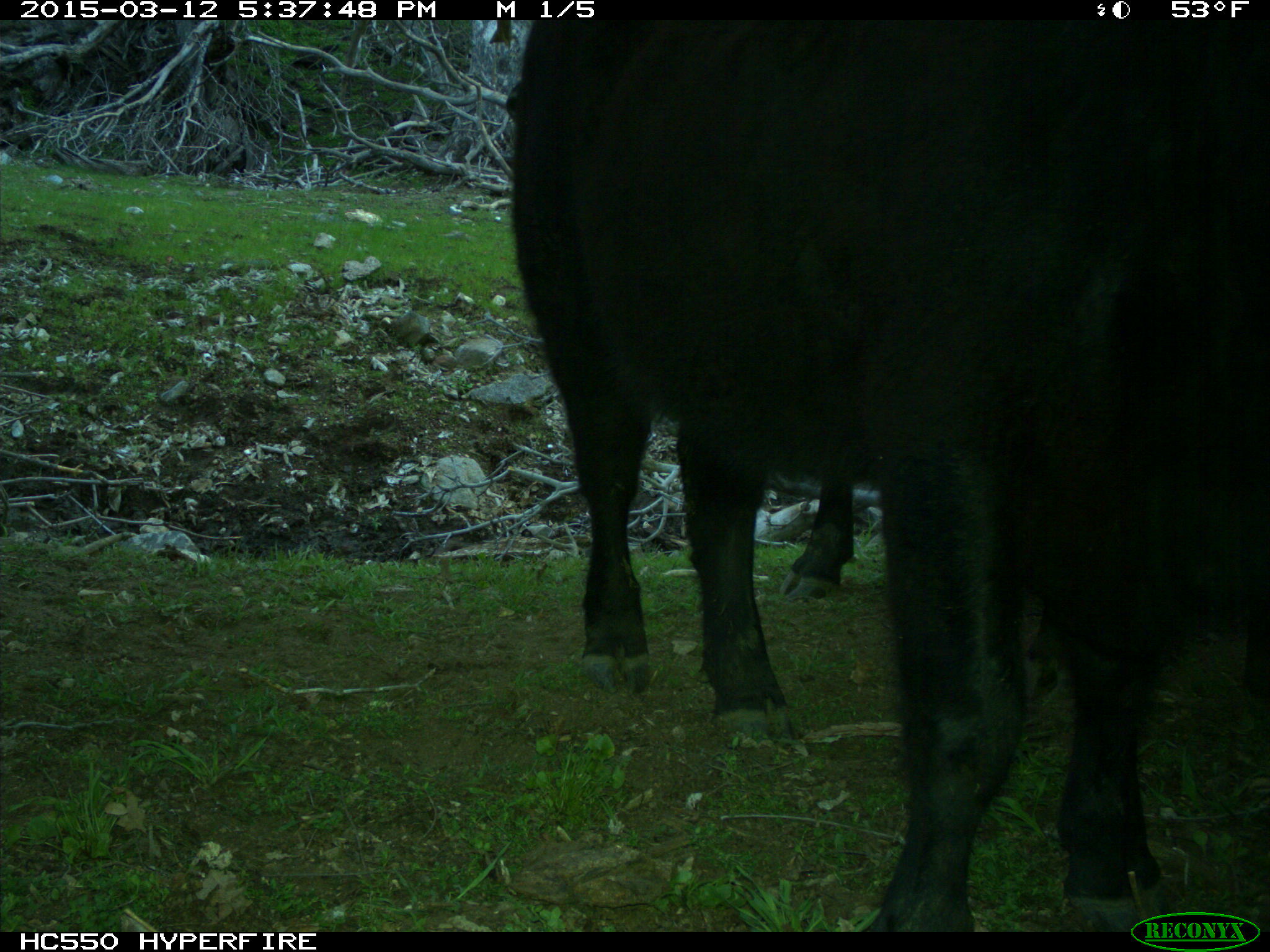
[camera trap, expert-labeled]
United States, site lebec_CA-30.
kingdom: Animalia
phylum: Chordata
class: Mammalia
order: Artiodactyla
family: Bovidae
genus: Bos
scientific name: Bos taurus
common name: domestic cow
Bos taurus (domestic cow).